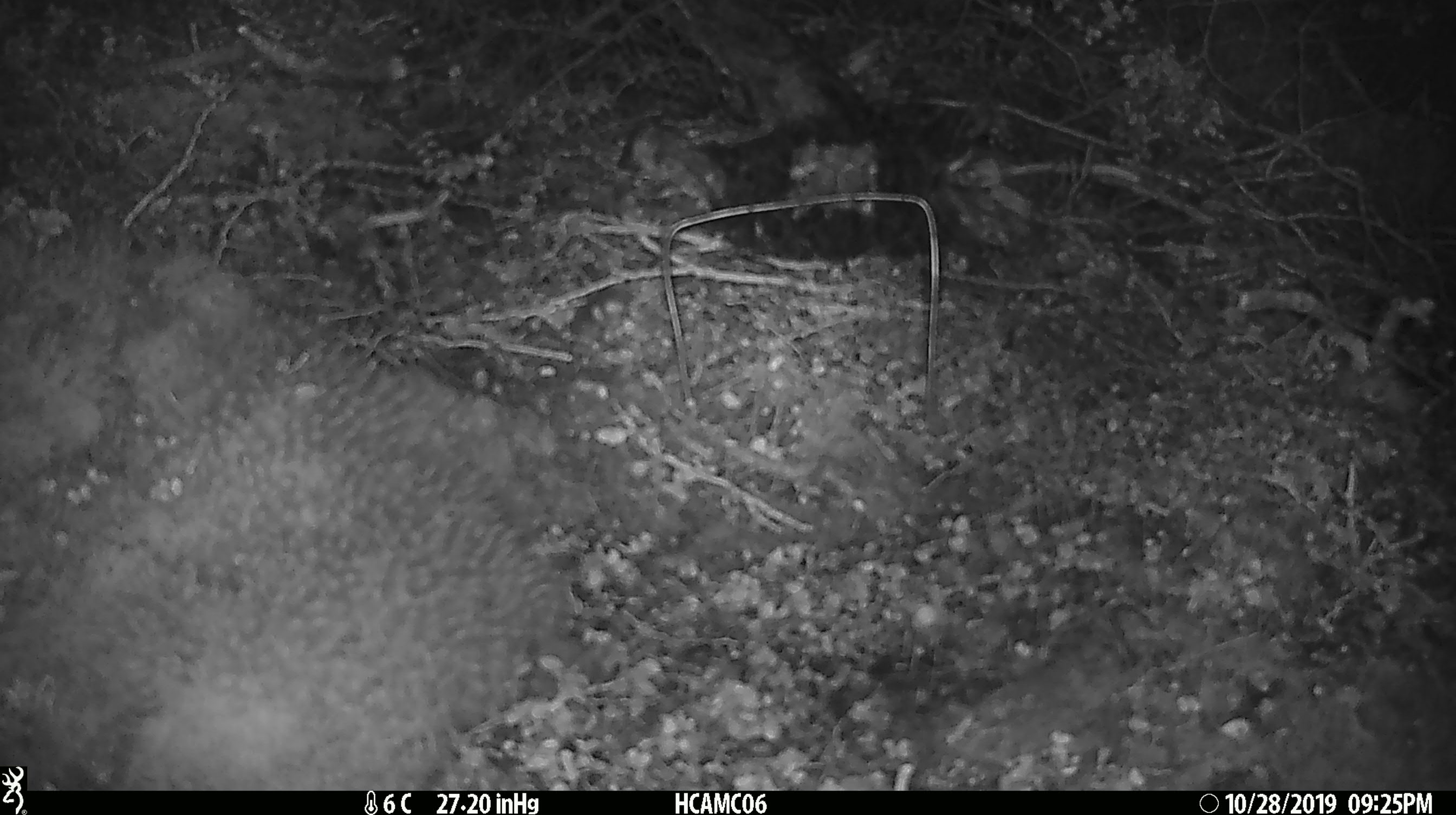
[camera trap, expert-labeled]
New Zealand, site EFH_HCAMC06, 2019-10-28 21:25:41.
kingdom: Animalia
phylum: Chordata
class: Mammalia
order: Rodentia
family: Muridae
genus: Mus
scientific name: Mus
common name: mouse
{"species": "mouse (Mus)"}